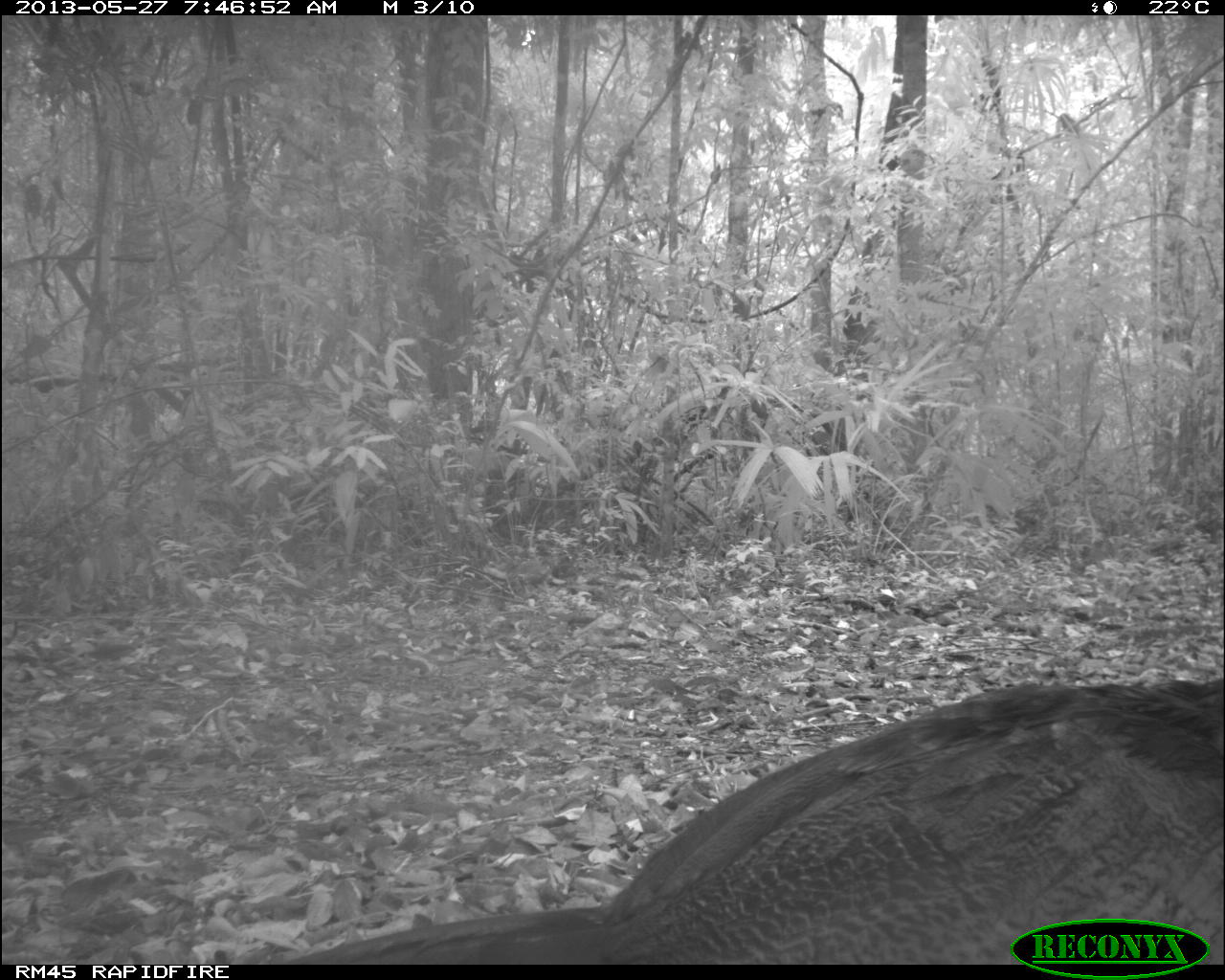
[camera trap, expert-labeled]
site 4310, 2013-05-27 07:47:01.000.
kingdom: Animalia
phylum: Chordata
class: Aves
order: Galliformes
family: Cracidae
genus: Crax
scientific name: Crax rubra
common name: great curassow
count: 1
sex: female